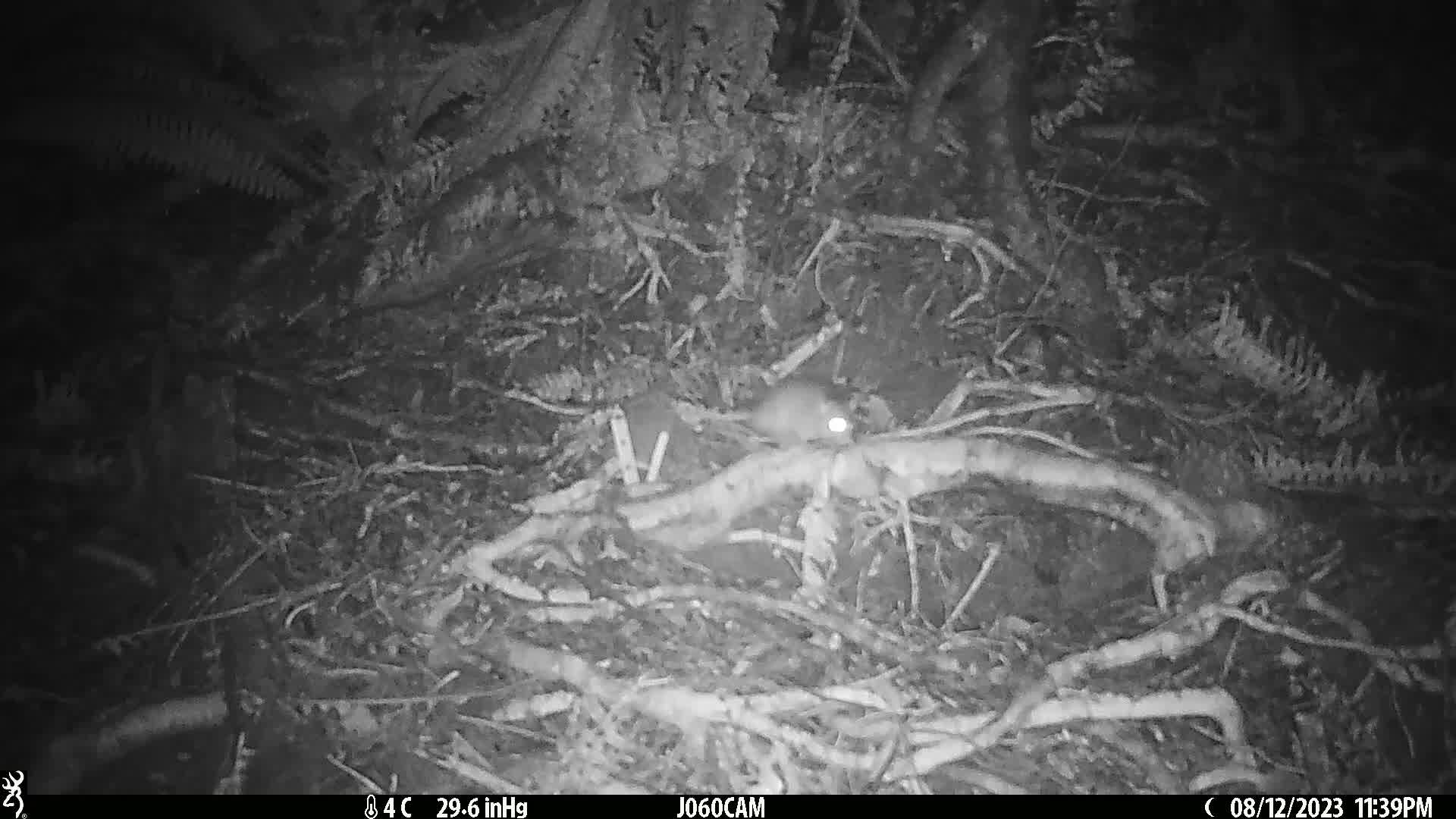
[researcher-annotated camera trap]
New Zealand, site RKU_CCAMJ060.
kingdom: Animalia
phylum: Chordata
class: Mammalia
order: Rodentia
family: Muridae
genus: Rattus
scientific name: Rattus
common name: rat